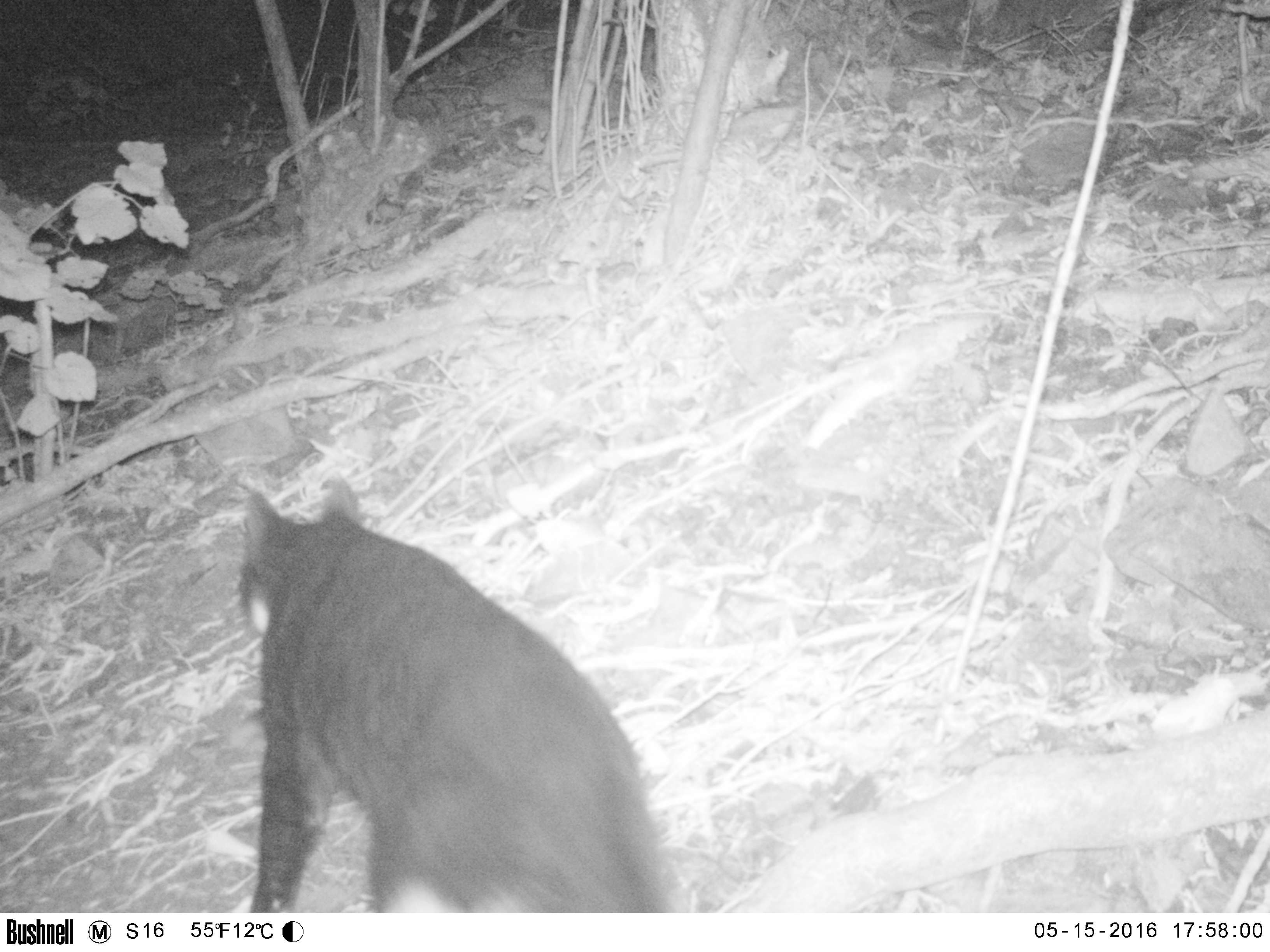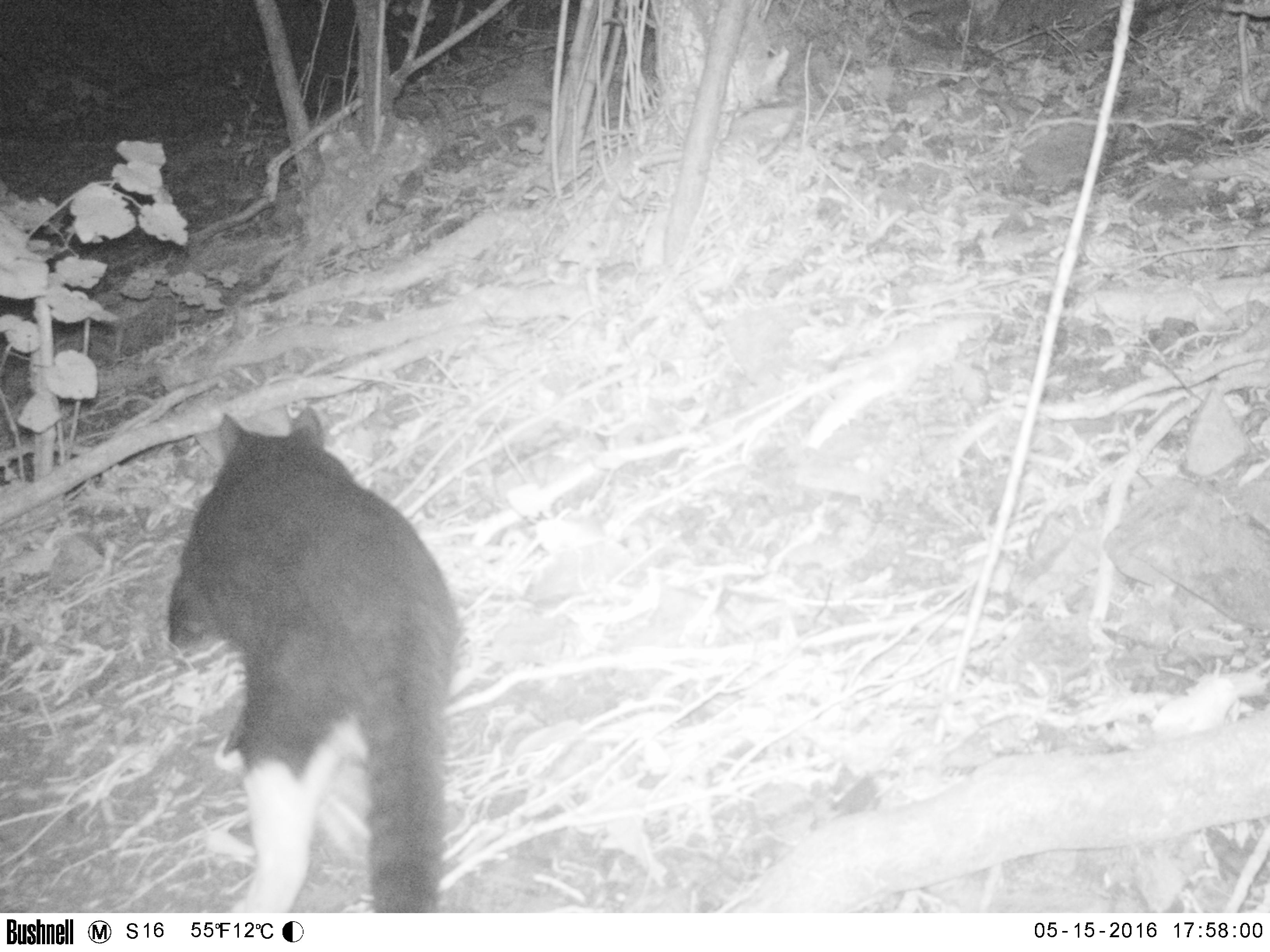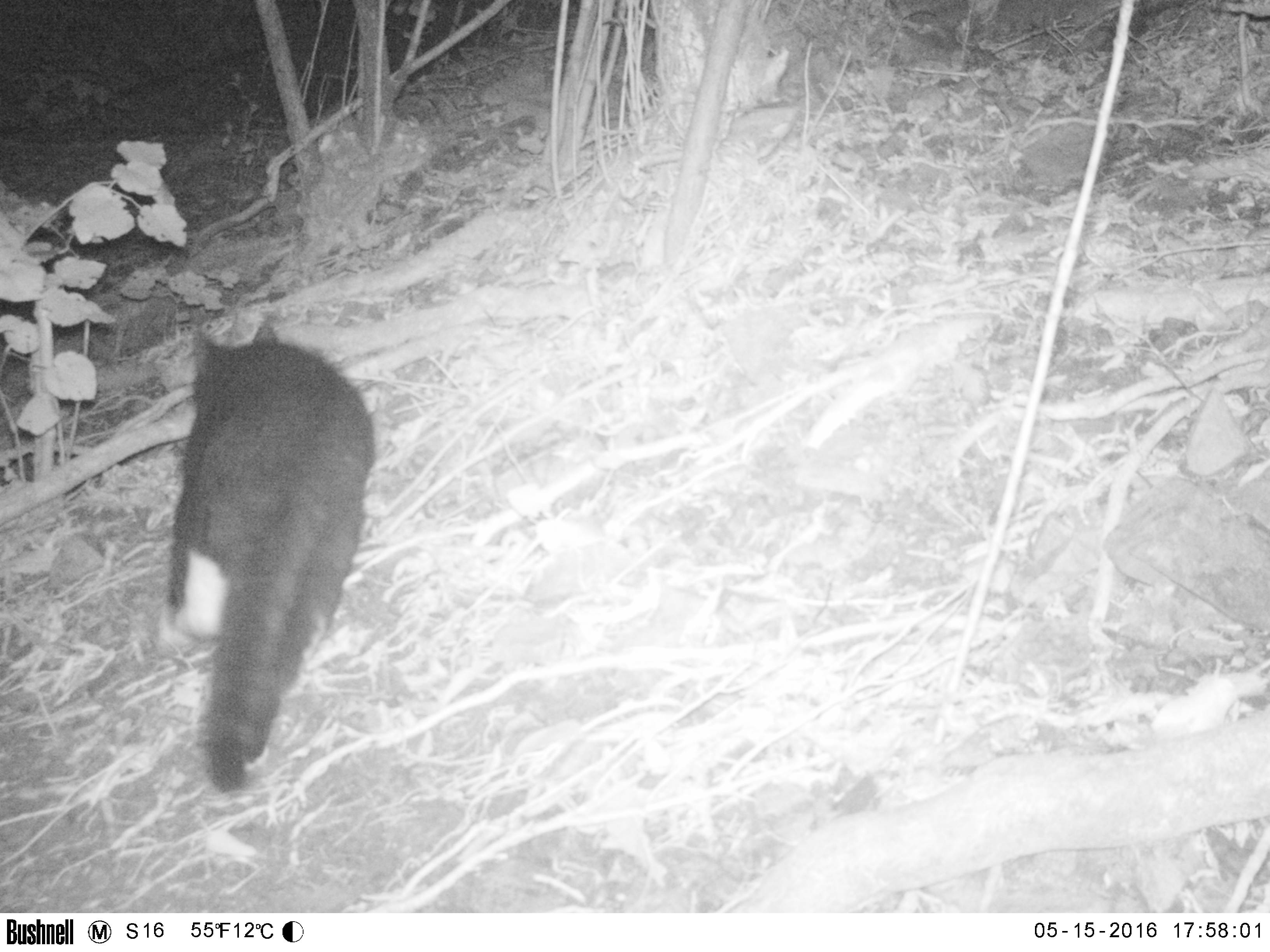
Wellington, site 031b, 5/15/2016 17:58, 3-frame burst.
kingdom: Animalia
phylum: Chordata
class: Mammalia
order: Carnivora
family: Felidae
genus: Felis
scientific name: Felis catus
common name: cat